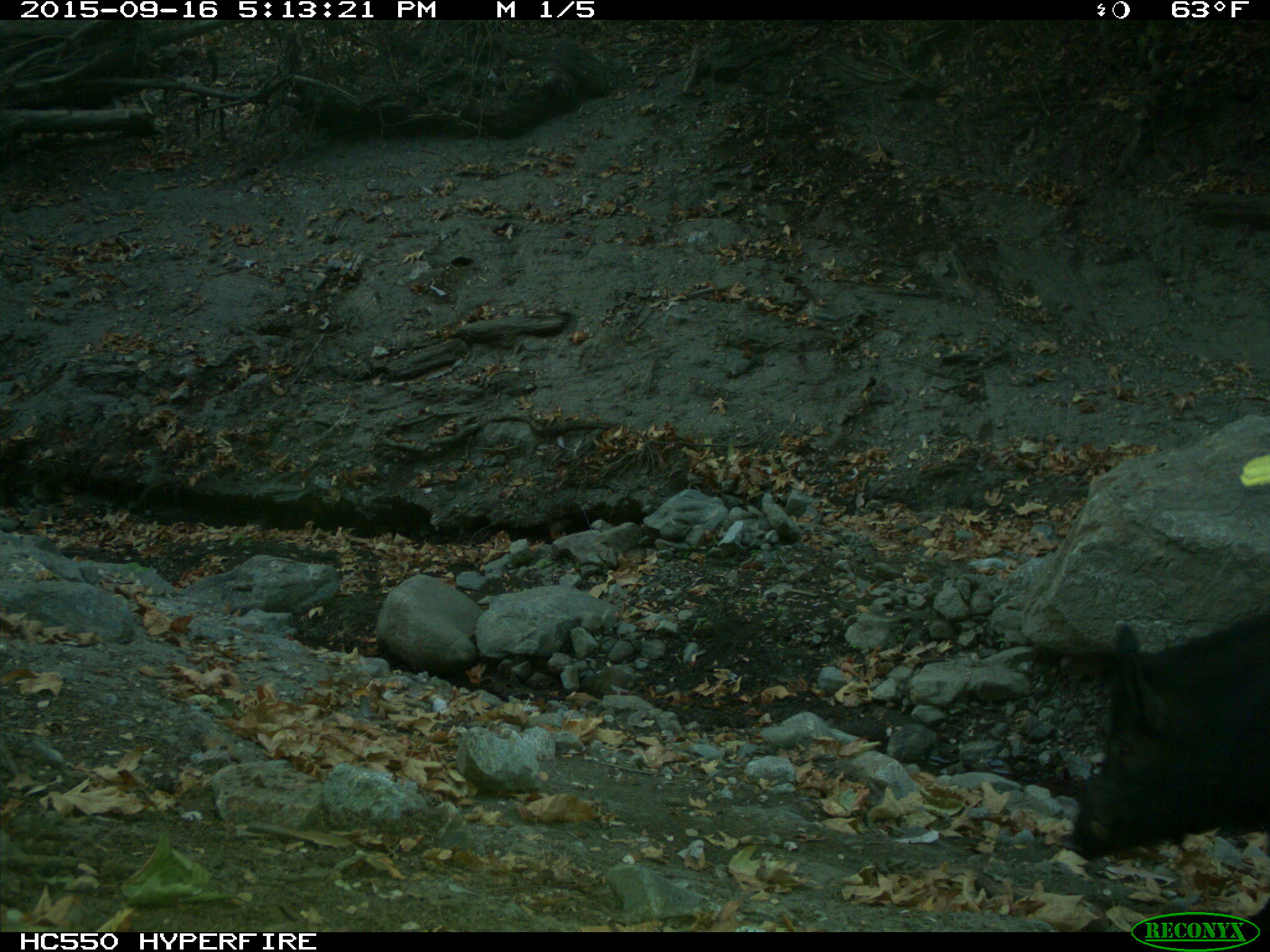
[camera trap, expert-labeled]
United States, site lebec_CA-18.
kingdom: Animalia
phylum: Chordata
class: Mammalia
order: Artiodactyla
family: Suidae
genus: Sus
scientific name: Sus scrofa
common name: wild boar